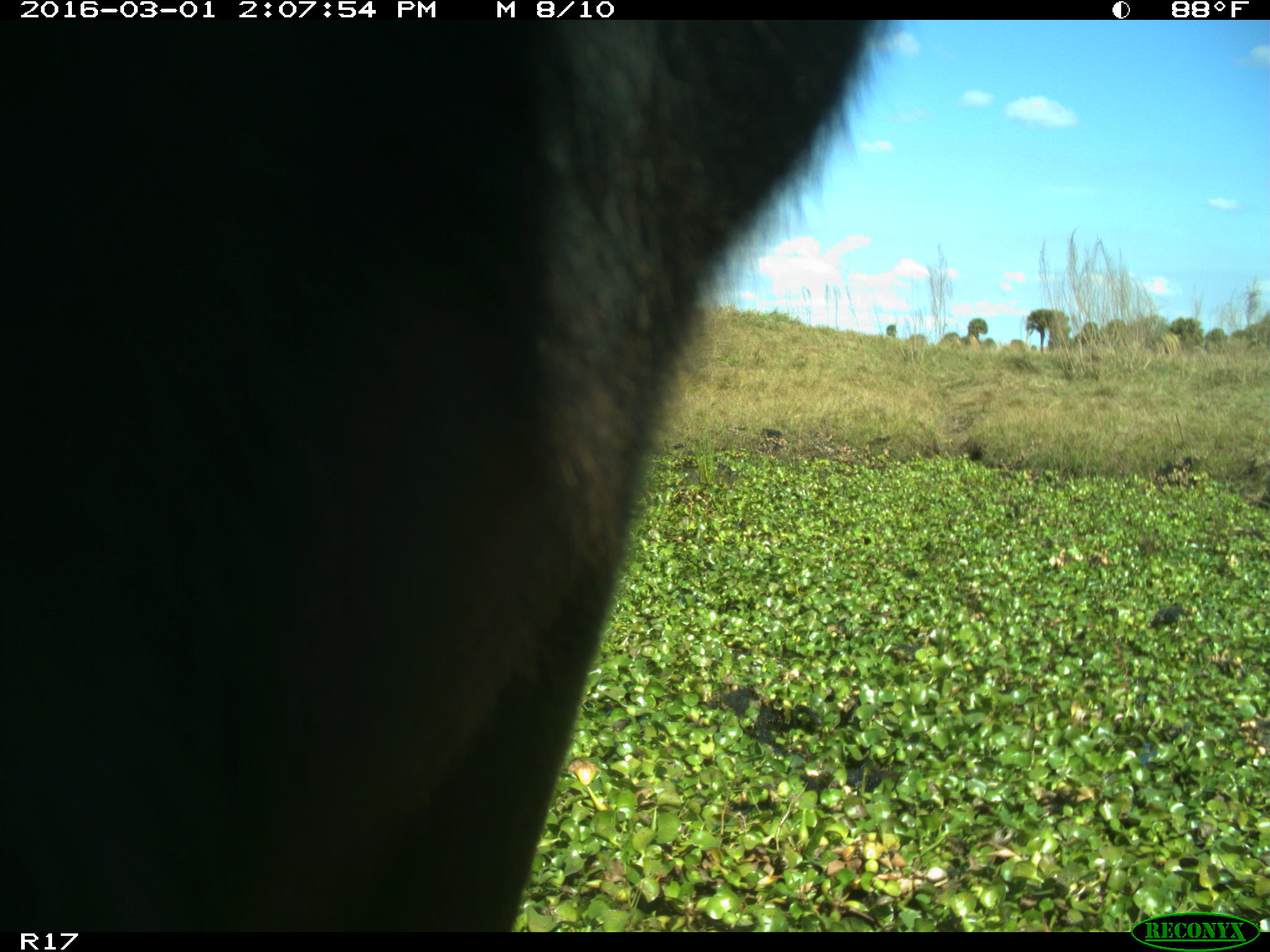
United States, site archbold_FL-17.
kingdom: Animalia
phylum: Chordata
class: Mammalia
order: Artiodactyla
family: Bovidae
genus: Bos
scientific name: Bos taurus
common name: domestic cow